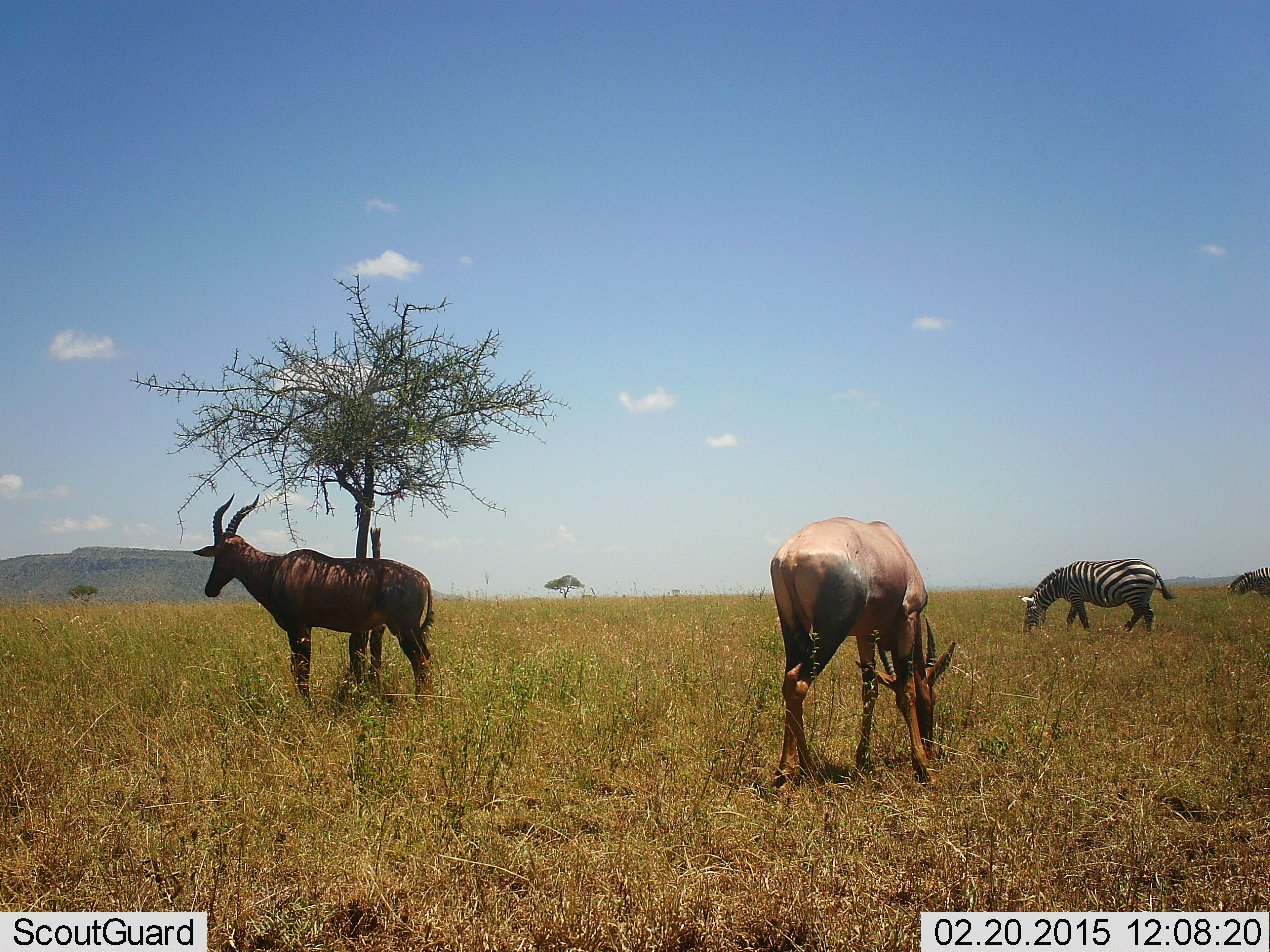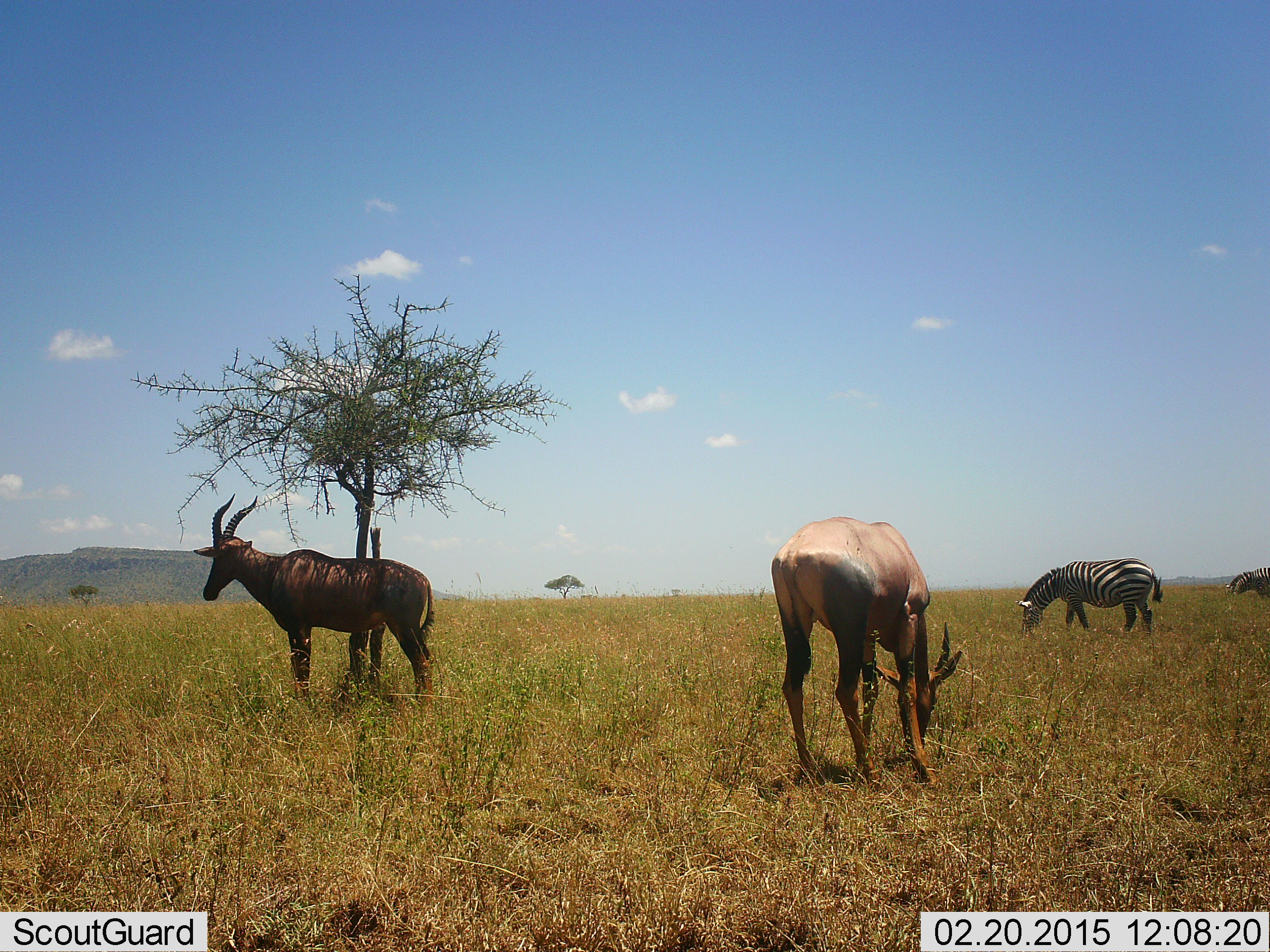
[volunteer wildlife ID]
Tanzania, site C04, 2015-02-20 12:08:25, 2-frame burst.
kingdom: Animalia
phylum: Chordata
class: Mammalia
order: Artiodactyla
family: Bovidae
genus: Damaliscus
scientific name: Damaliscus lunatus jimela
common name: topi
Topi (Damaliscus lunatus jimela), count 2. Behavior (volunteer vote fractions): standing 82%, resting 0%, moving 0%, interacting 0%. Young present (vote fraction): 0%. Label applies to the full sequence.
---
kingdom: Animalia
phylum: Chordata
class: Mammalia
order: Perissodactyla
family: Equidae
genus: Equus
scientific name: Equus quagga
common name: plains zebra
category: zebra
Zebra (plains zebra) (Equus quagga), count 2. Behavior (volunteer vote fractions): standing 33%, resting 0%, moving 0%, interacting 0%. Young present (vote fraction): 0%. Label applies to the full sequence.